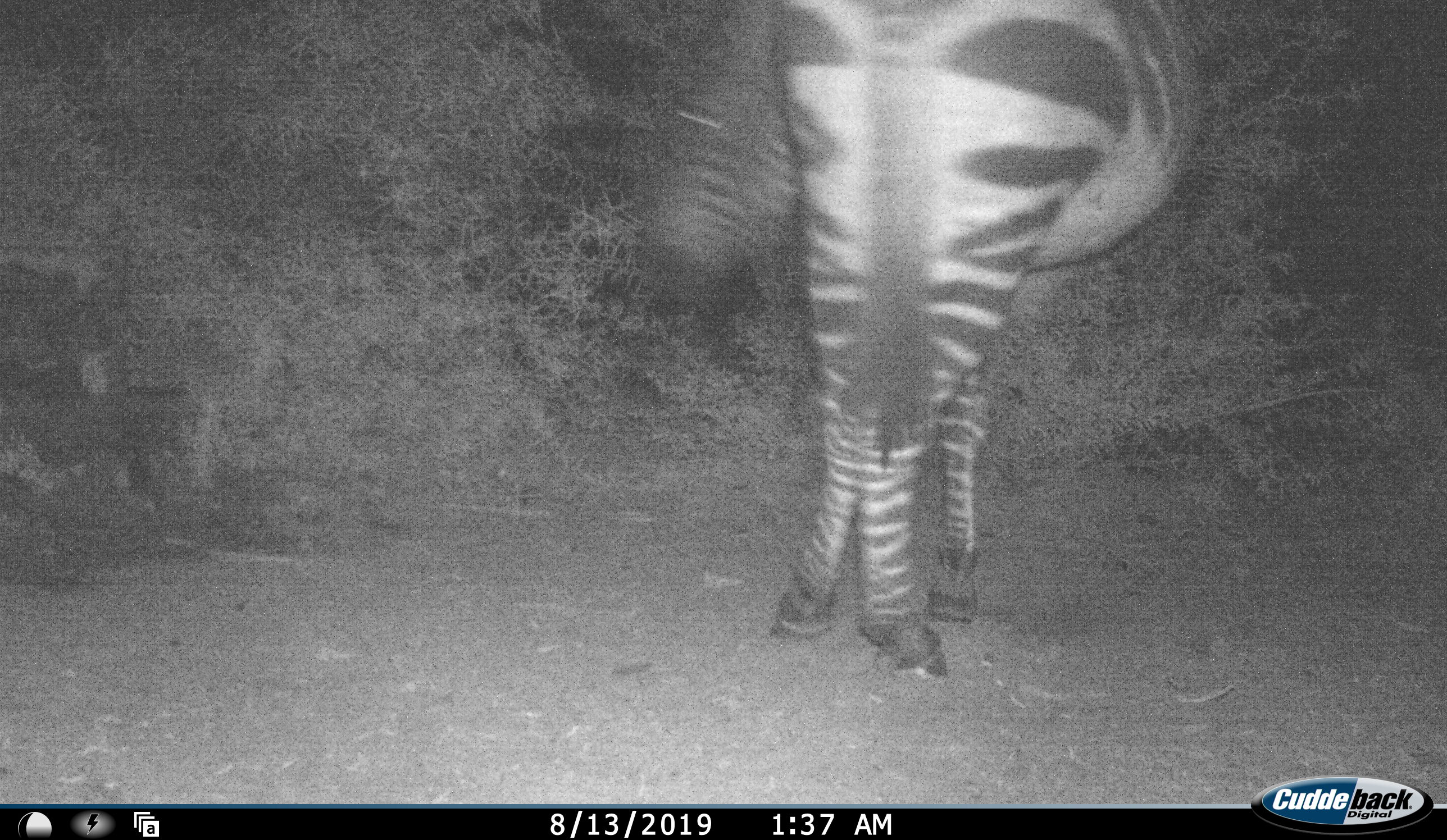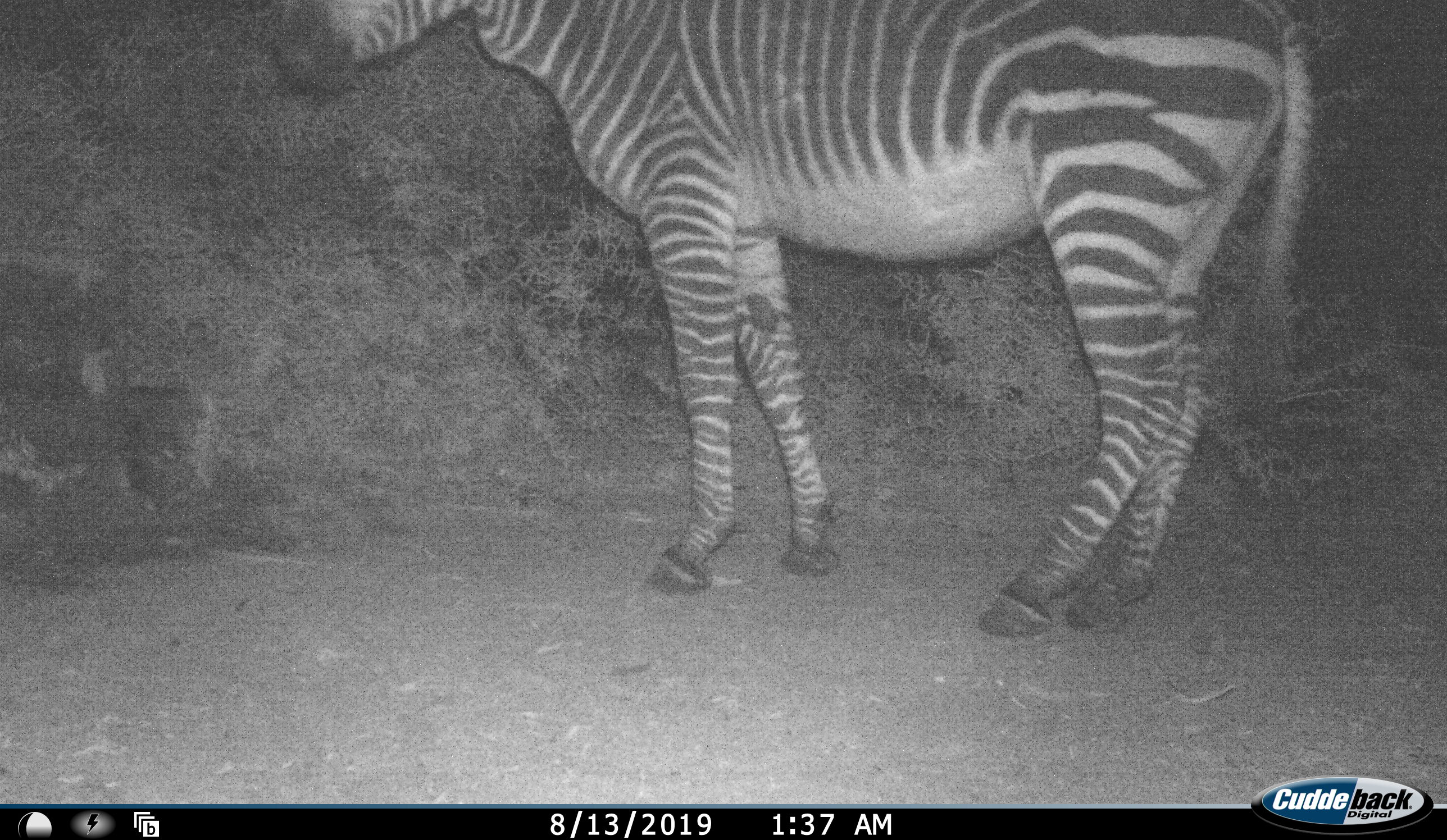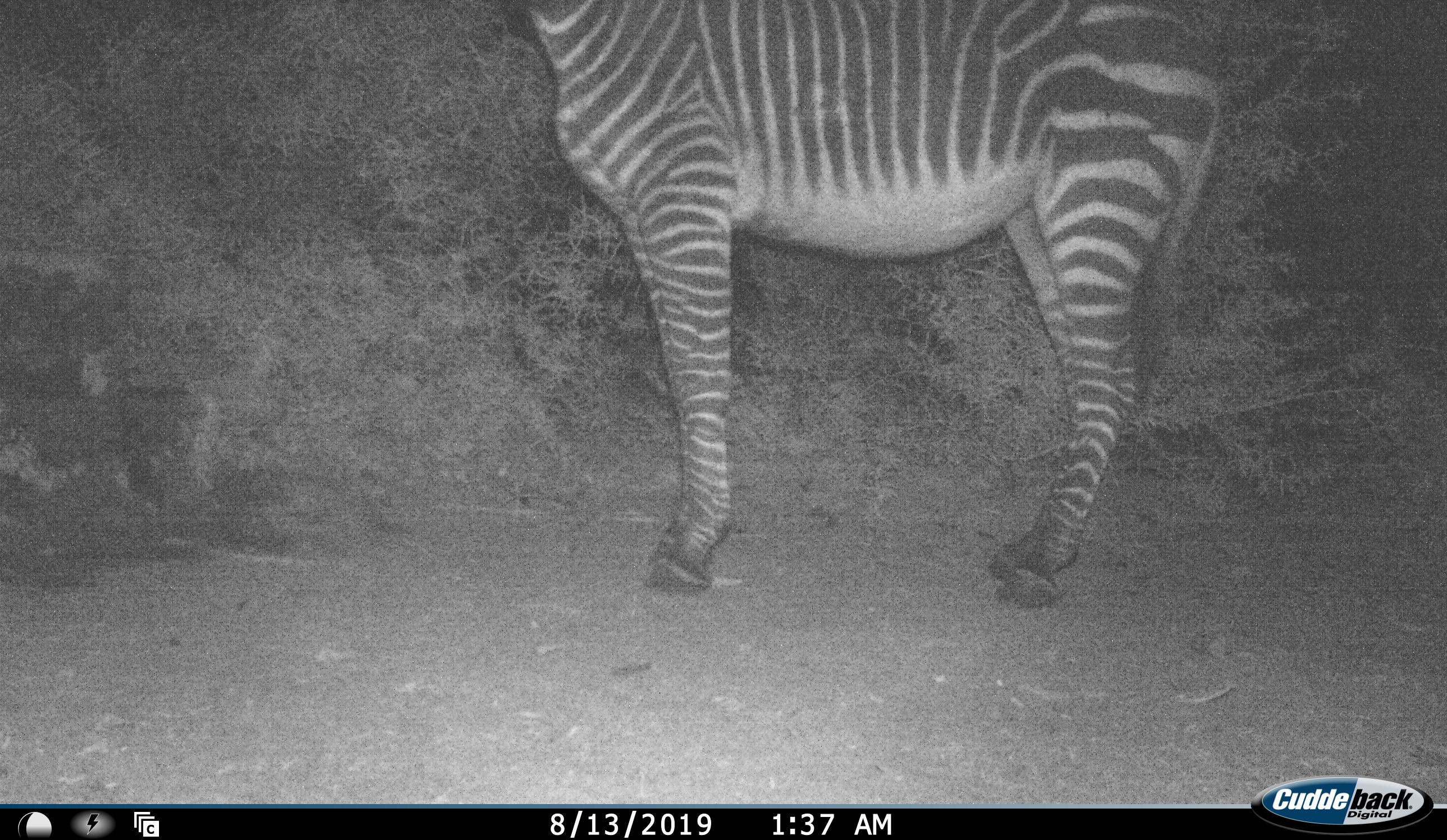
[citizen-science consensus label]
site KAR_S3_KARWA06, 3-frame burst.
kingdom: Animalia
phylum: Chordata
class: Mammalia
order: Perissodactyla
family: Equidae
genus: Equus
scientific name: Equus zebra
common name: mountain zebra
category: zebramountain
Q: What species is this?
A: Zebramountain (mountain zebra) (Equus zebra).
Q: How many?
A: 1.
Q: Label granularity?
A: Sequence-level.